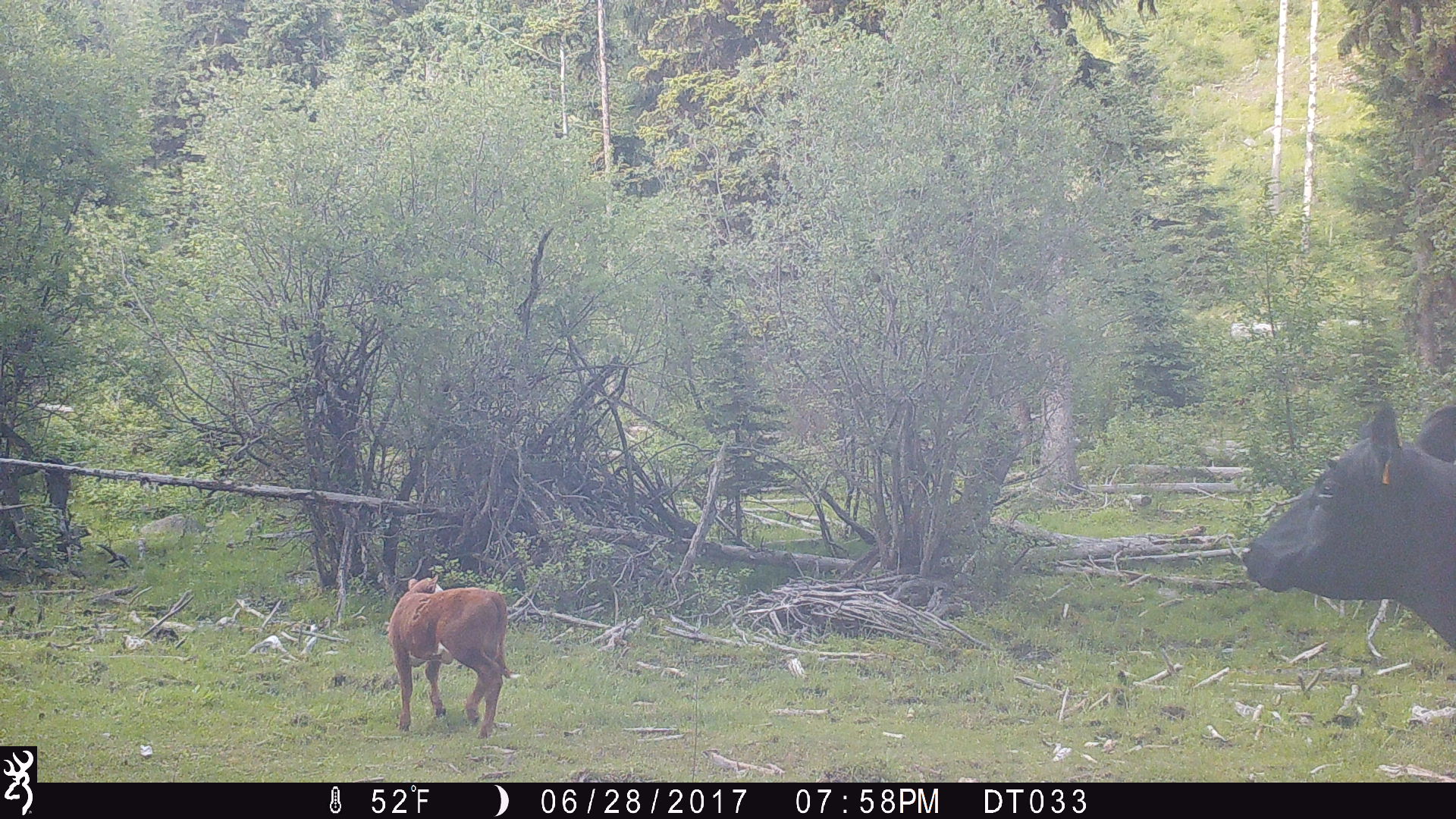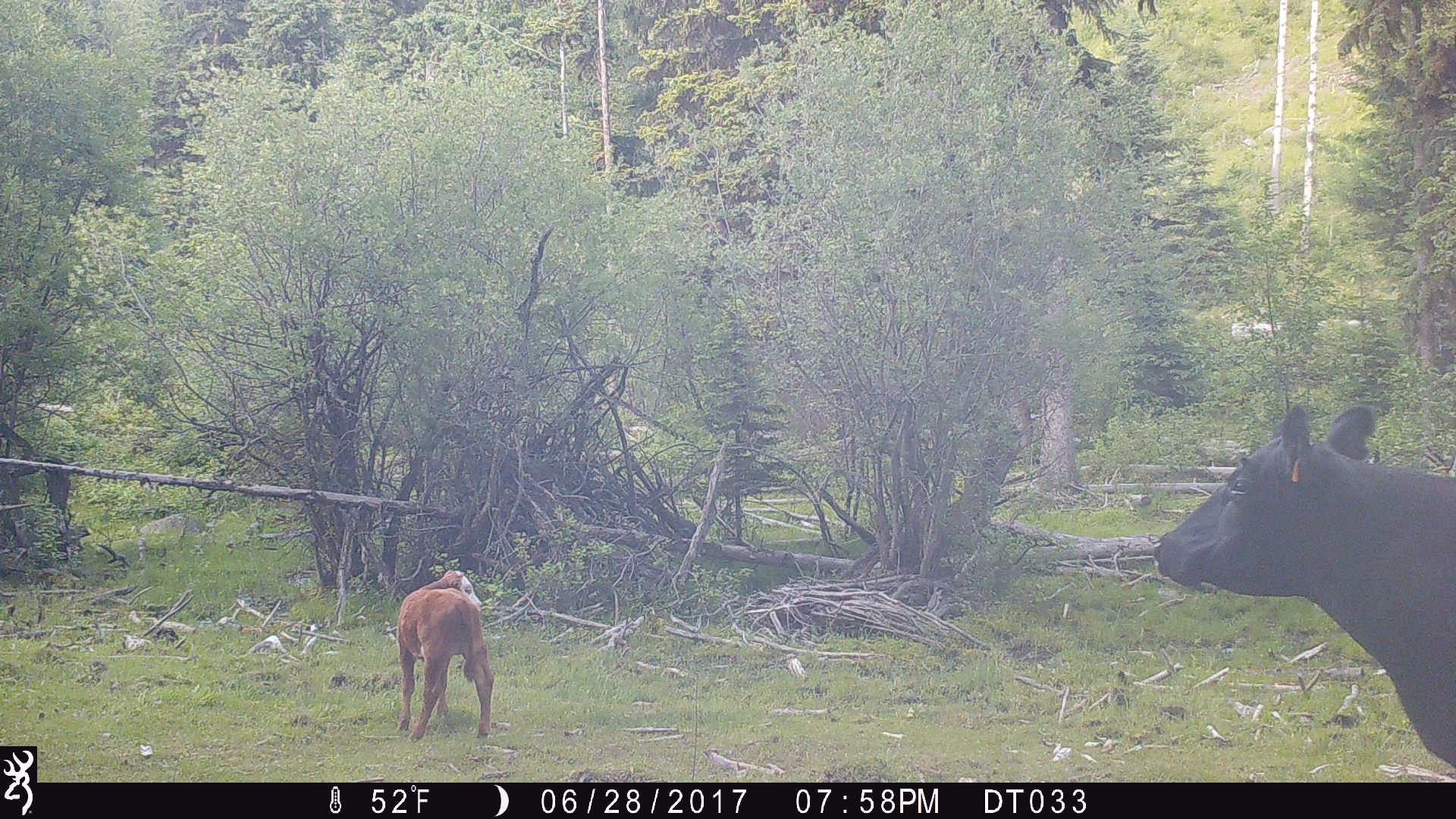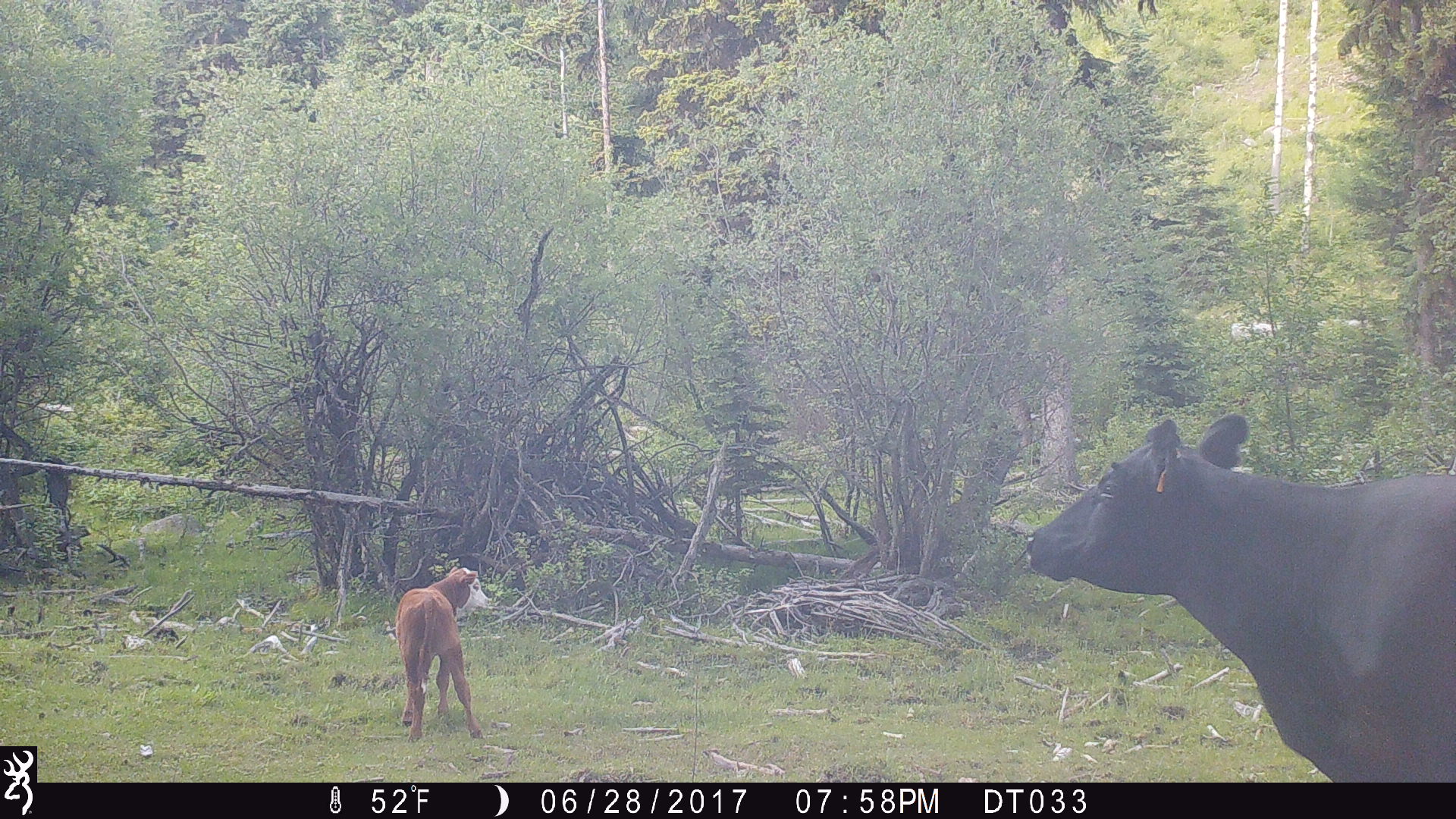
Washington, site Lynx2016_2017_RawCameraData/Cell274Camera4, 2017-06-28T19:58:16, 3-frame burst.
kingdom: Animalia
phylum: Chordata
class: Mammalia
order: Artiodactyla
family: Bovidae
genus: Bos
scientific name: Bos taurus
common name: domestic cattle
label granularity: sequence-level